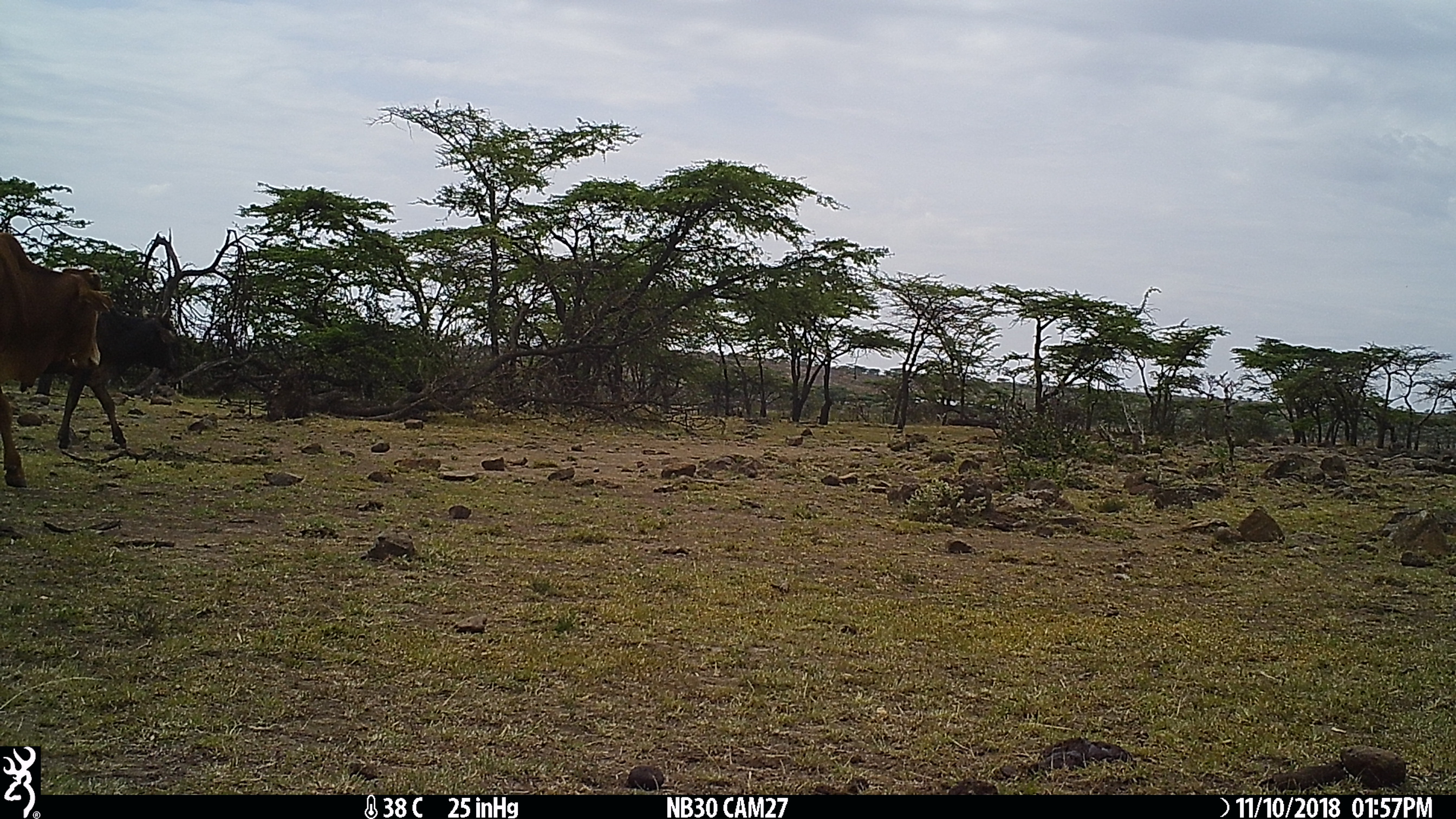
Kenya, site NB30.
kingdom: Animalia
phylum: Chordata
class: Mammalia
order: Artiodactyla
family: Bovidae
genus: Bos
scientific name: Bos taurus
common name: cattle